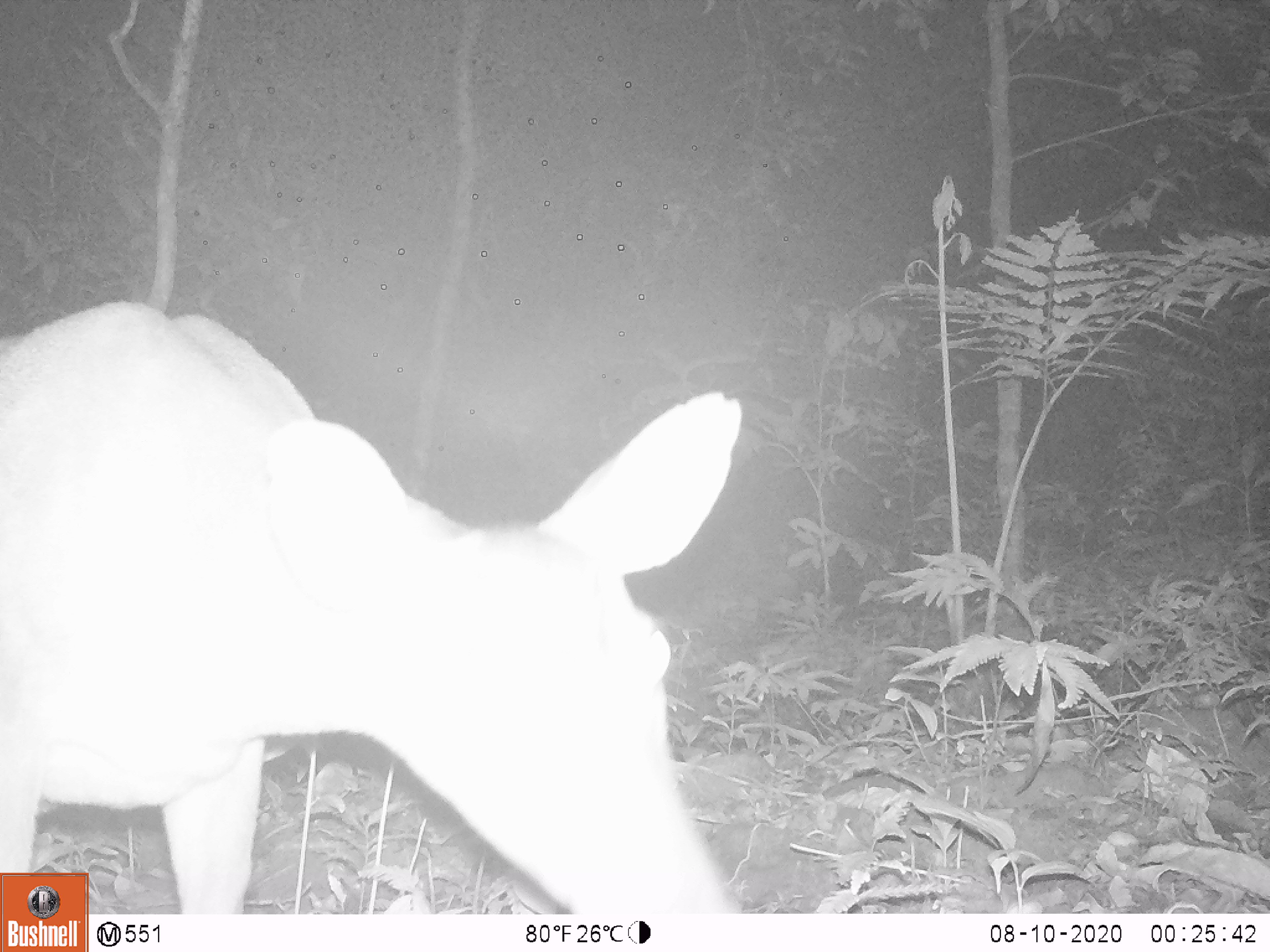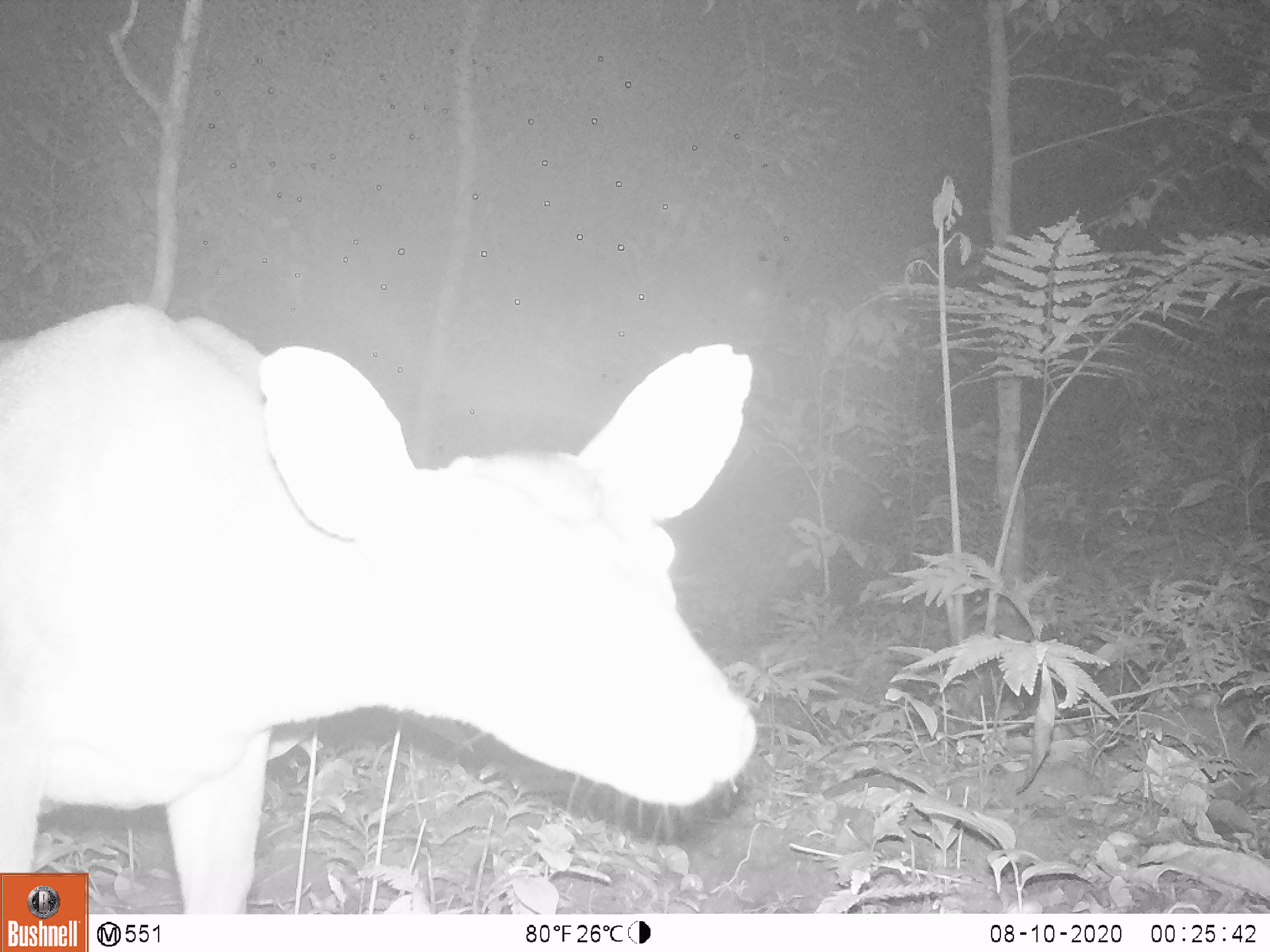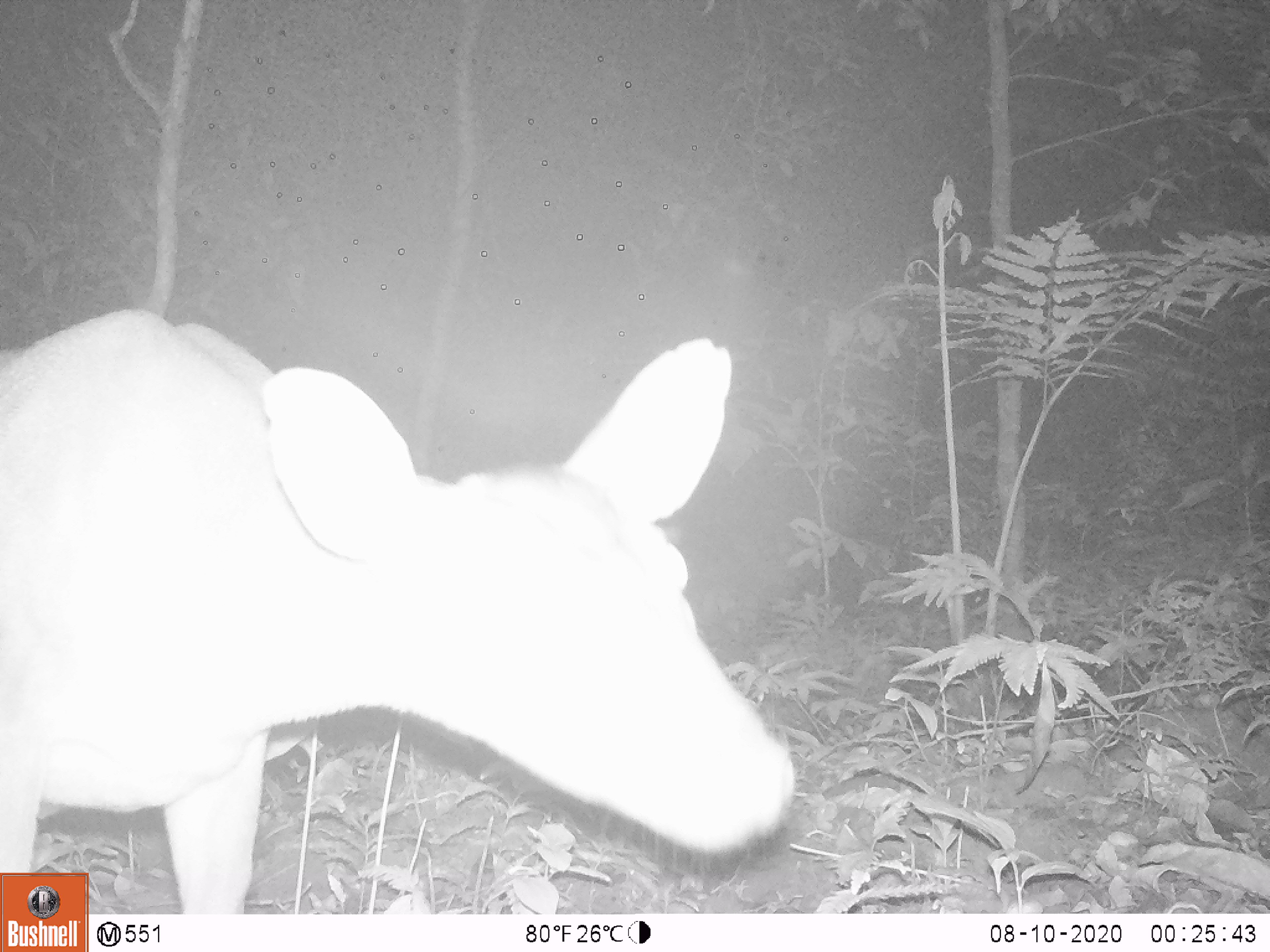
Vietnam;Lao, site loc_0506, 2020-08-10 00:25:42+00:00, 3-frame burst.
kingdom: Animalia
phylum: Chordata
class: Mammalia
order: Artiodactyla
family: Cervidae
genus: Muntiacus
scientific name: Muntiacus vuquangensis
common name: large-antlered muntjac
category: large antlered muntjac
Large antlered muntjac (large-antlered muntjac) (Muntiacus vuquangensis). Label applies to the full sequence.